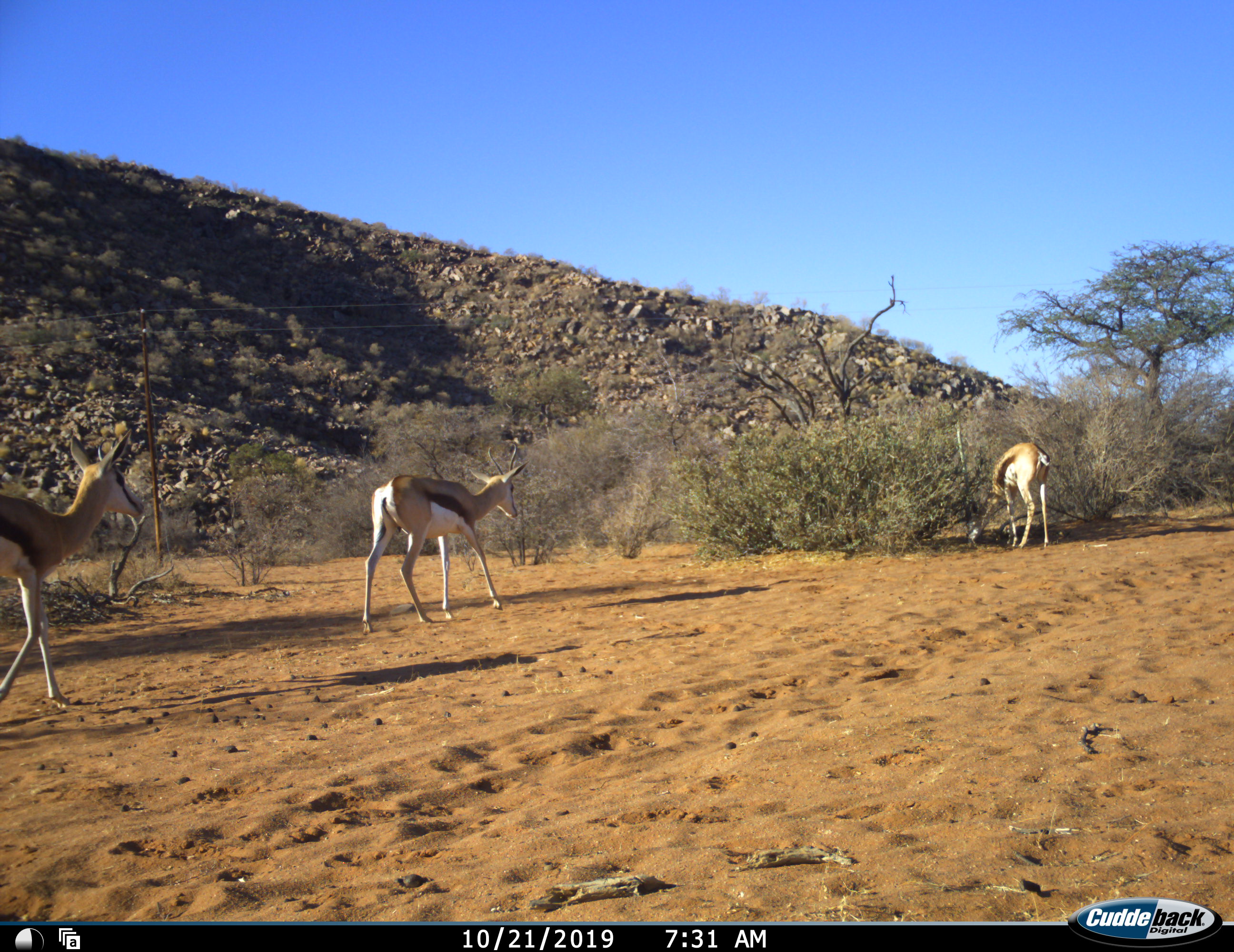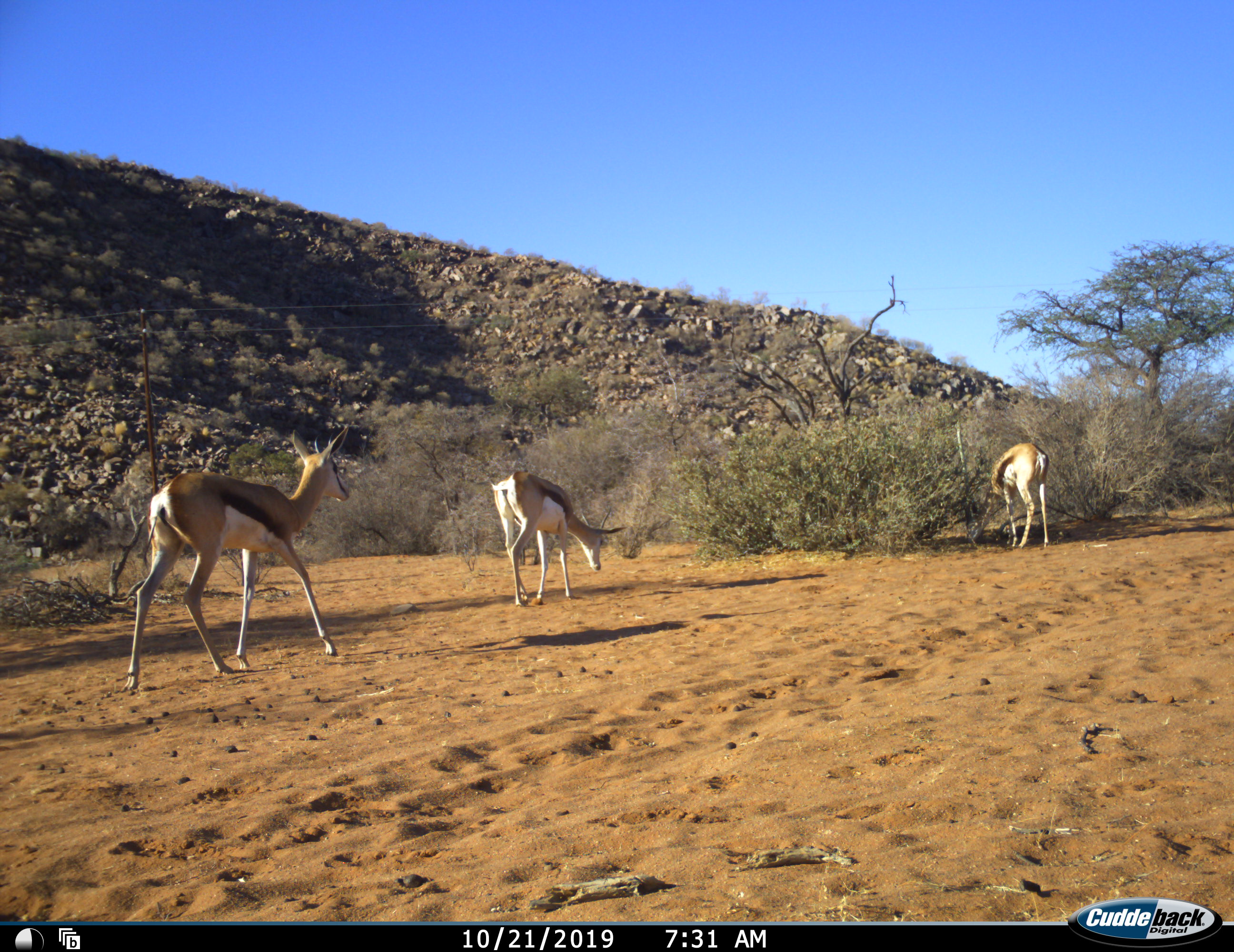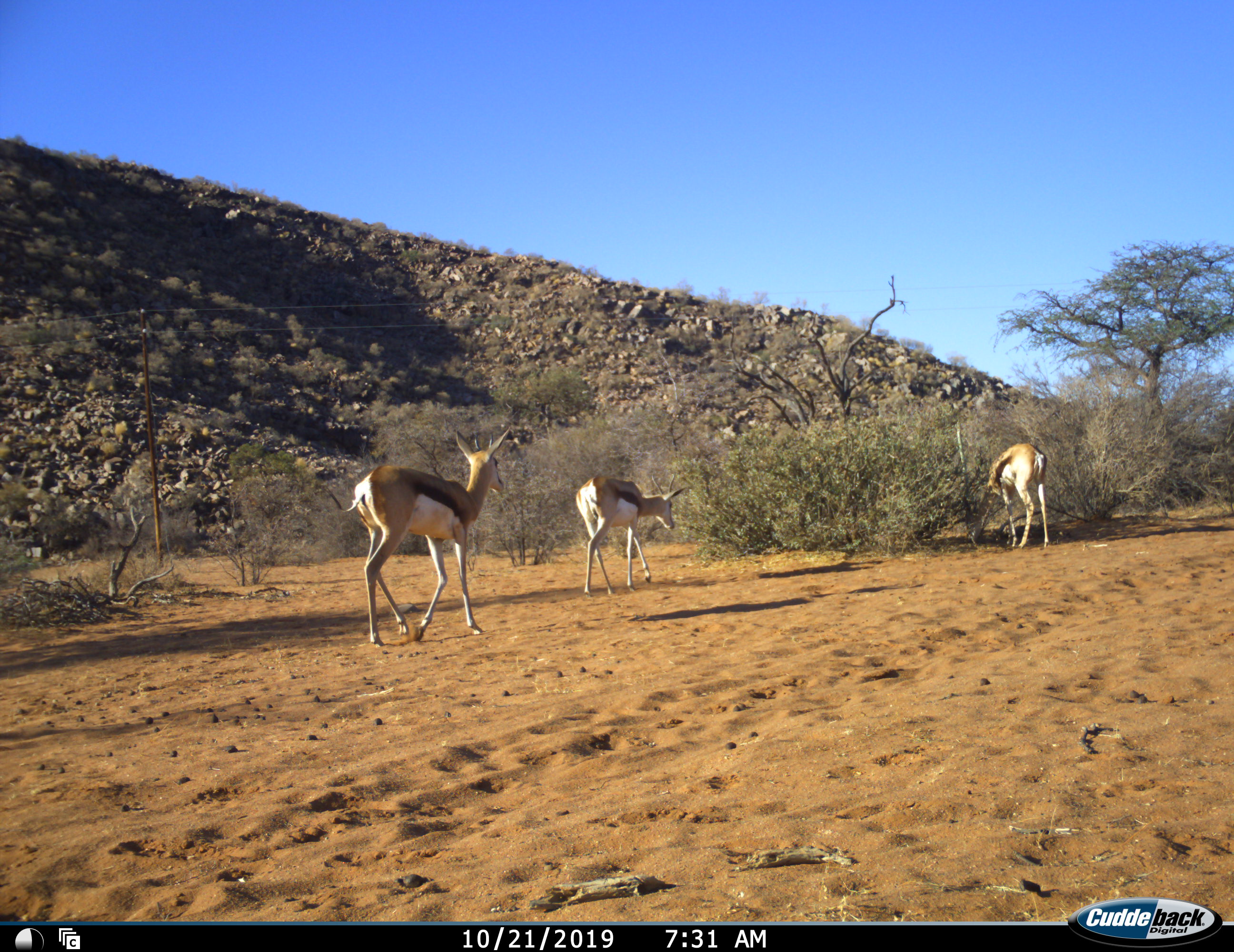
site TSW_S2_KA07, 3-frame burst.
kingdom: Animalia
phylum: Chordata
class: Mammalia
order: Artiodactyla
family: Bovidae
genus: Antidorcas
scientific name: Antidorcas marsupialis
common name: springbok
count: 3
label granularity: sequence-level